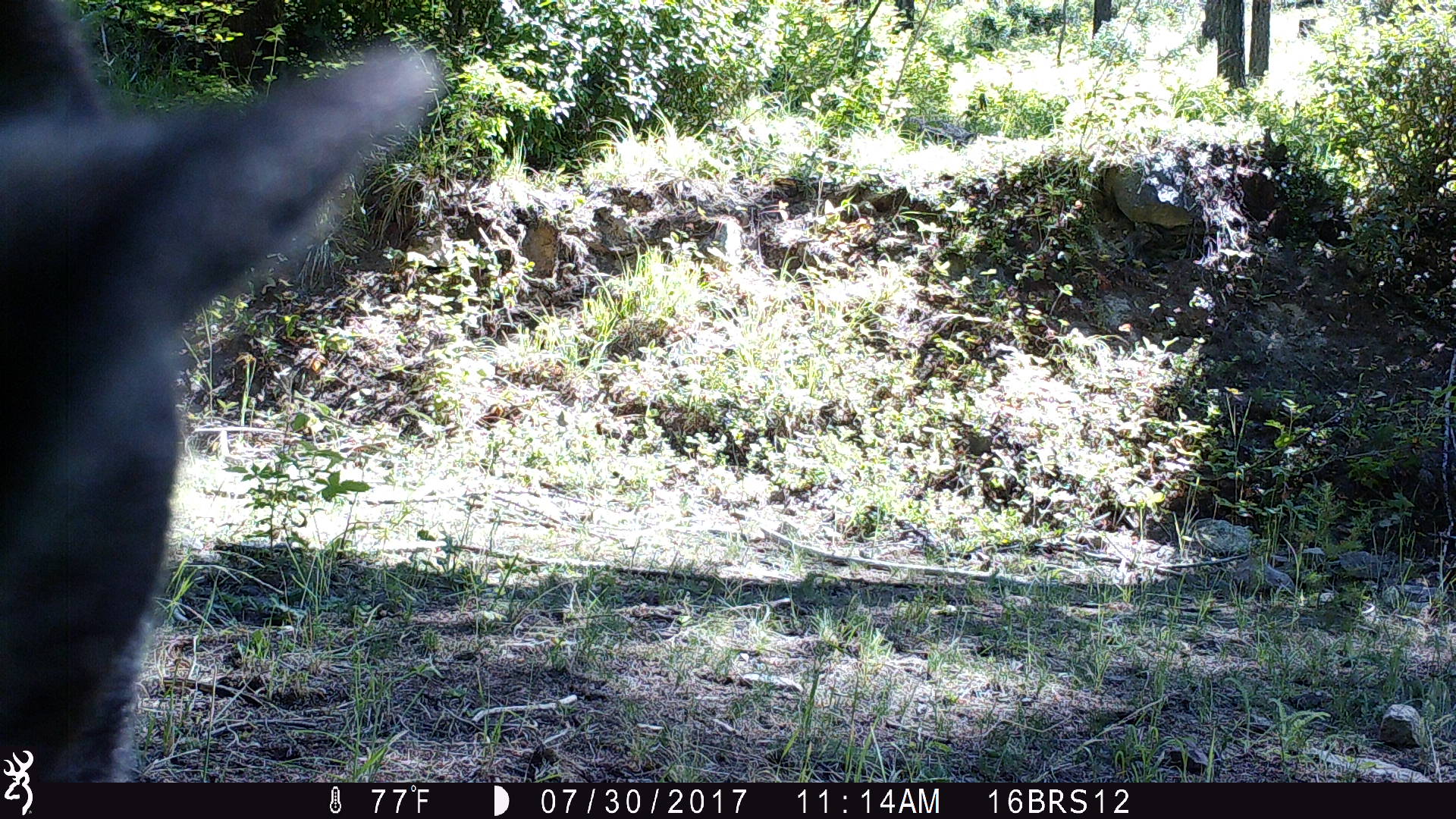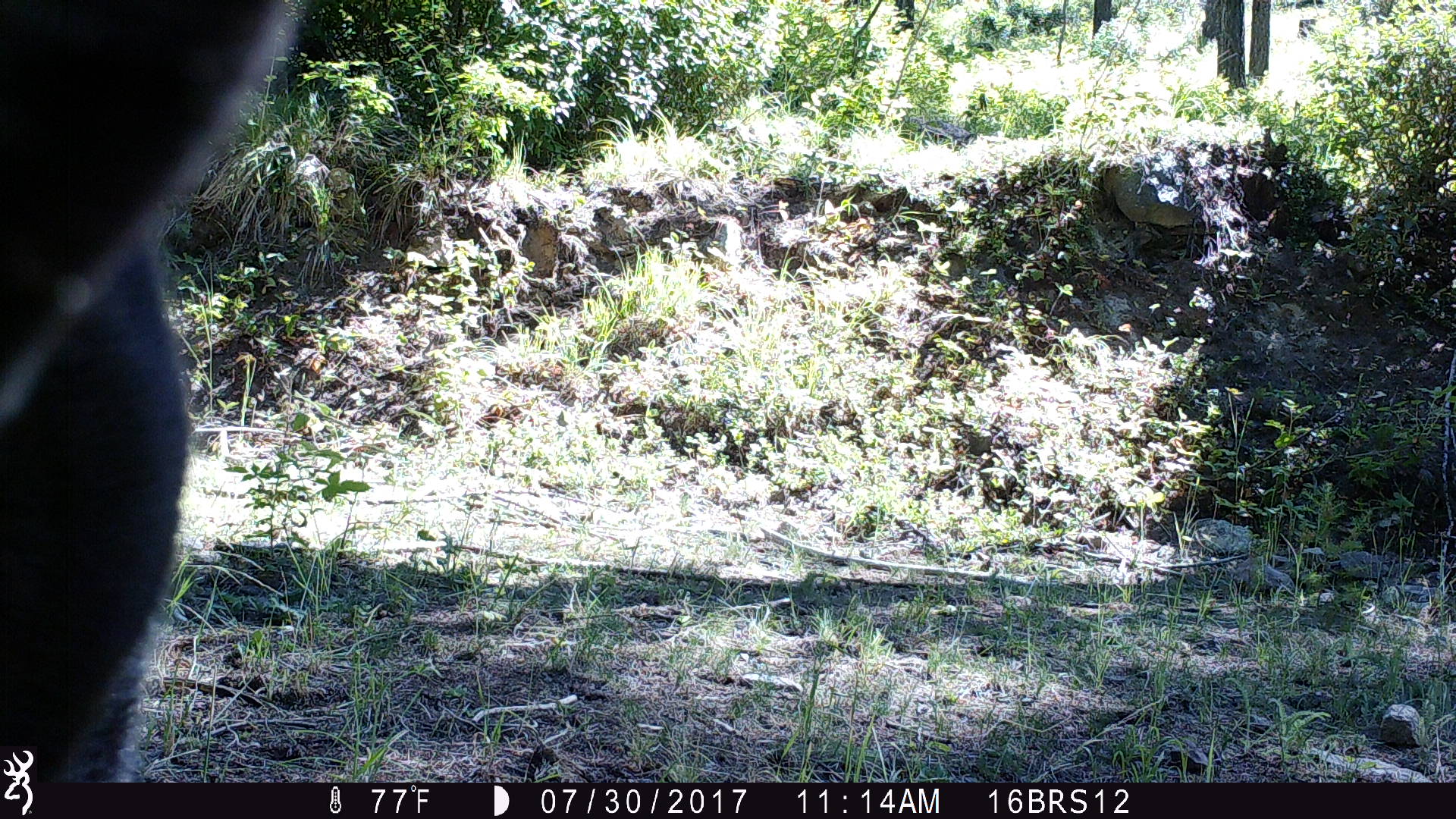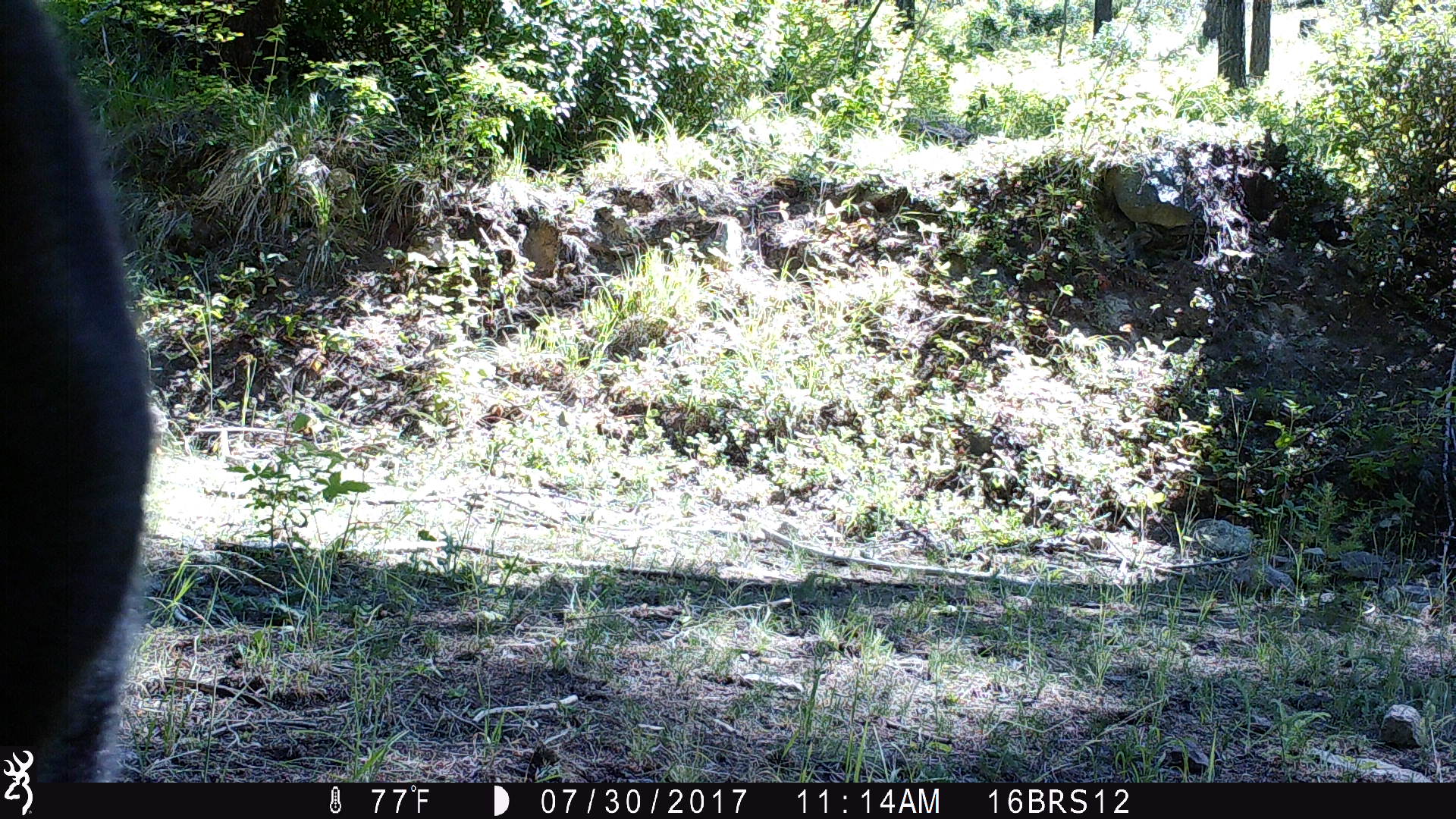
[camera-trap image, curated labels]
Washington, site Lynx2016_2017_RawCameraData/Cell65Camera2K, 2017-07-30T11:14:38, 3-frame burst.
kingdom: Animalia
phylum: Chordata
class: Mammalia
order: Artiodactyla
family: Bovidae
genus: Bos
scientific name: Bos taurus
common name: domestic cattle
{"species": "domestic cattle (Bos taurus)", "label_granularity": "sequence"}